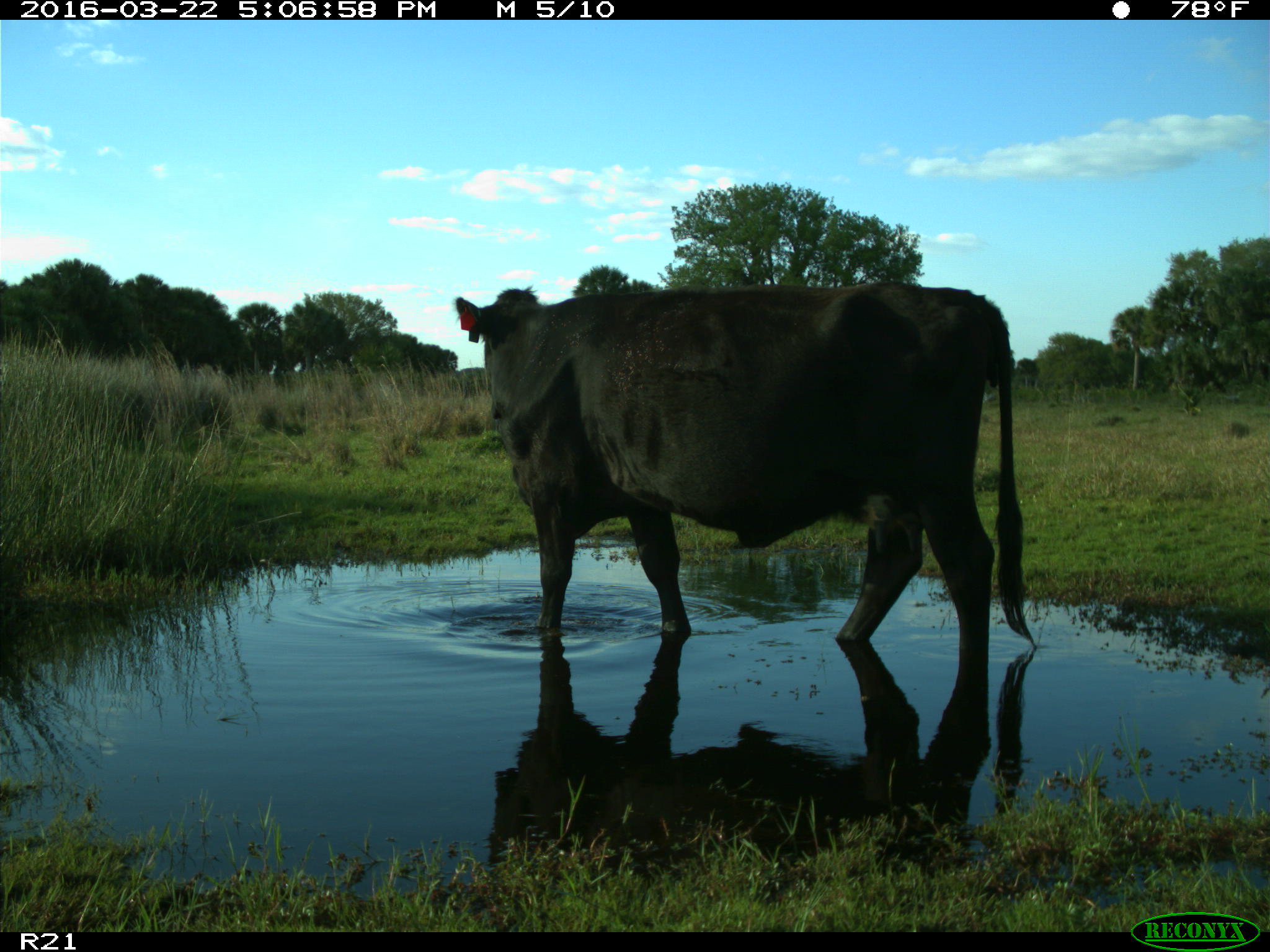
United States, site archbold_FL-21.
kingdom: Animalia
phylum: Chordata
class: Mammalia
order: Artiodactyla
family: Bovidae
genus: Bos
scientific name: Bos taurus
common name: domestic cow